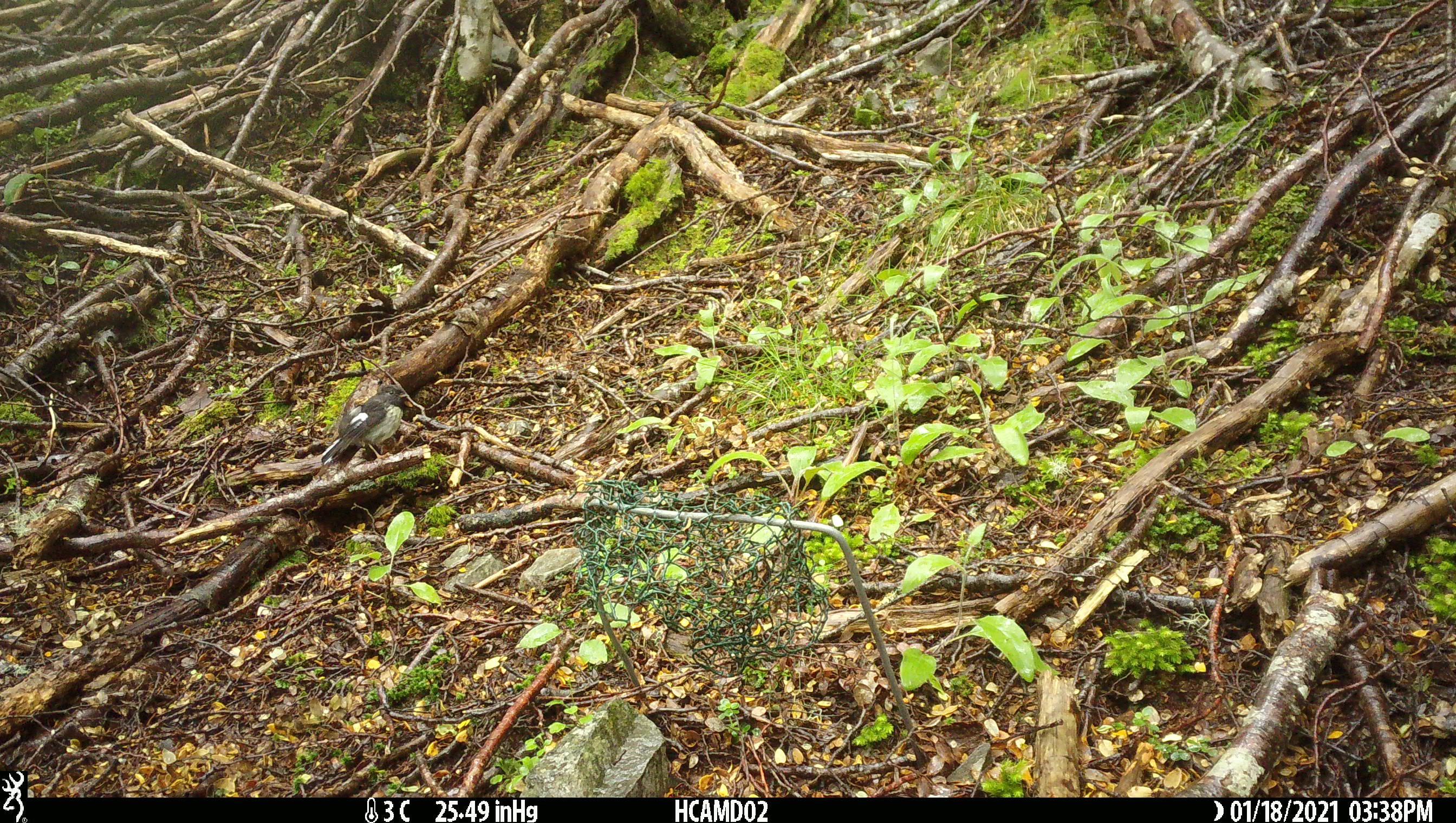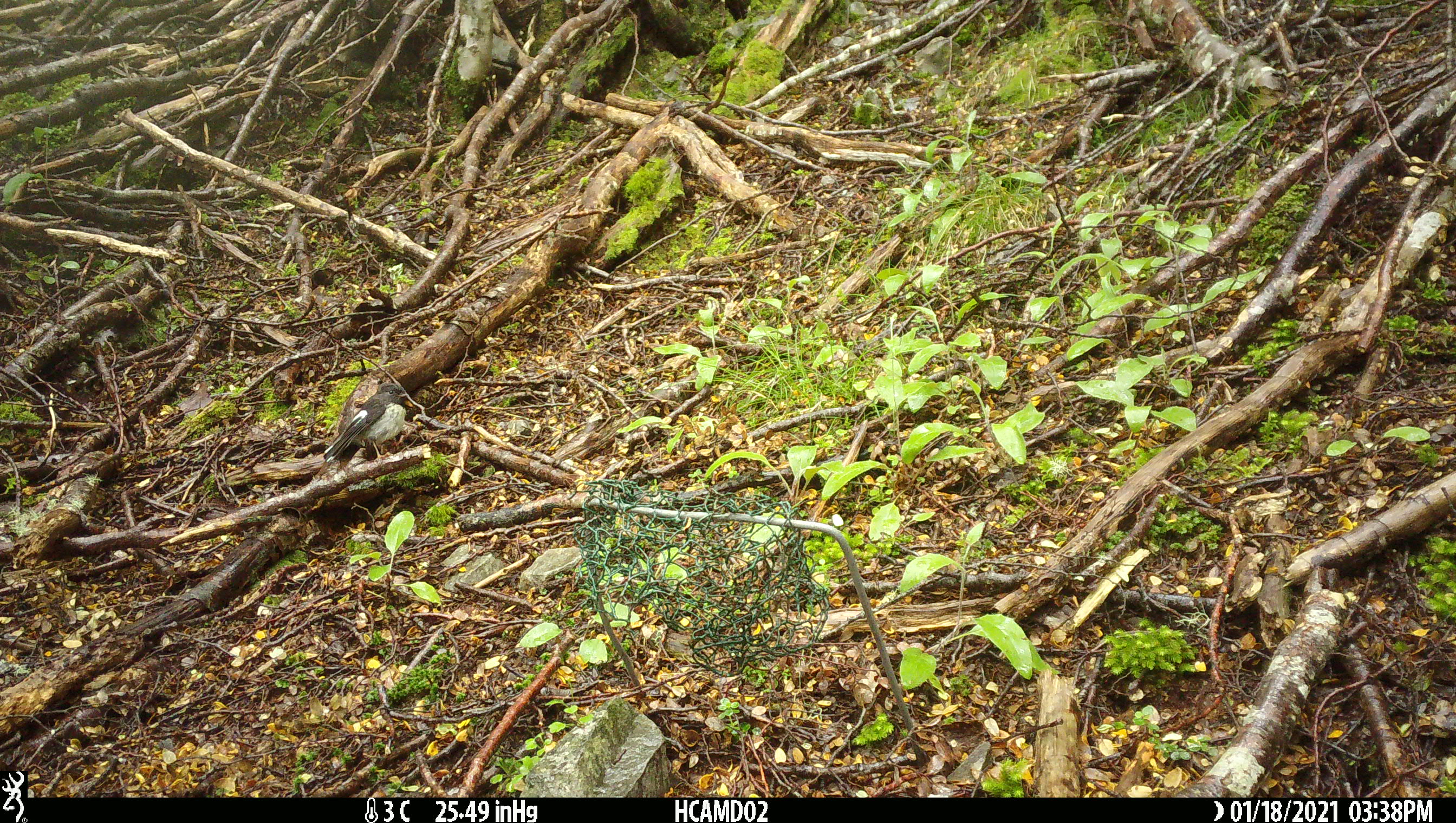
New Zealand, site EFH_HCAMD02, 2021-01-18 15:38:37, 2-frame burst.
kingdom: Animalia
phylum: Chordata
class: Aves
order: Passeriformes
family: Petroicidae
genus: Petroica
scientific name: Petroica macrocephala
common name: tomtit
Tomtit (Petroica macrocephala).